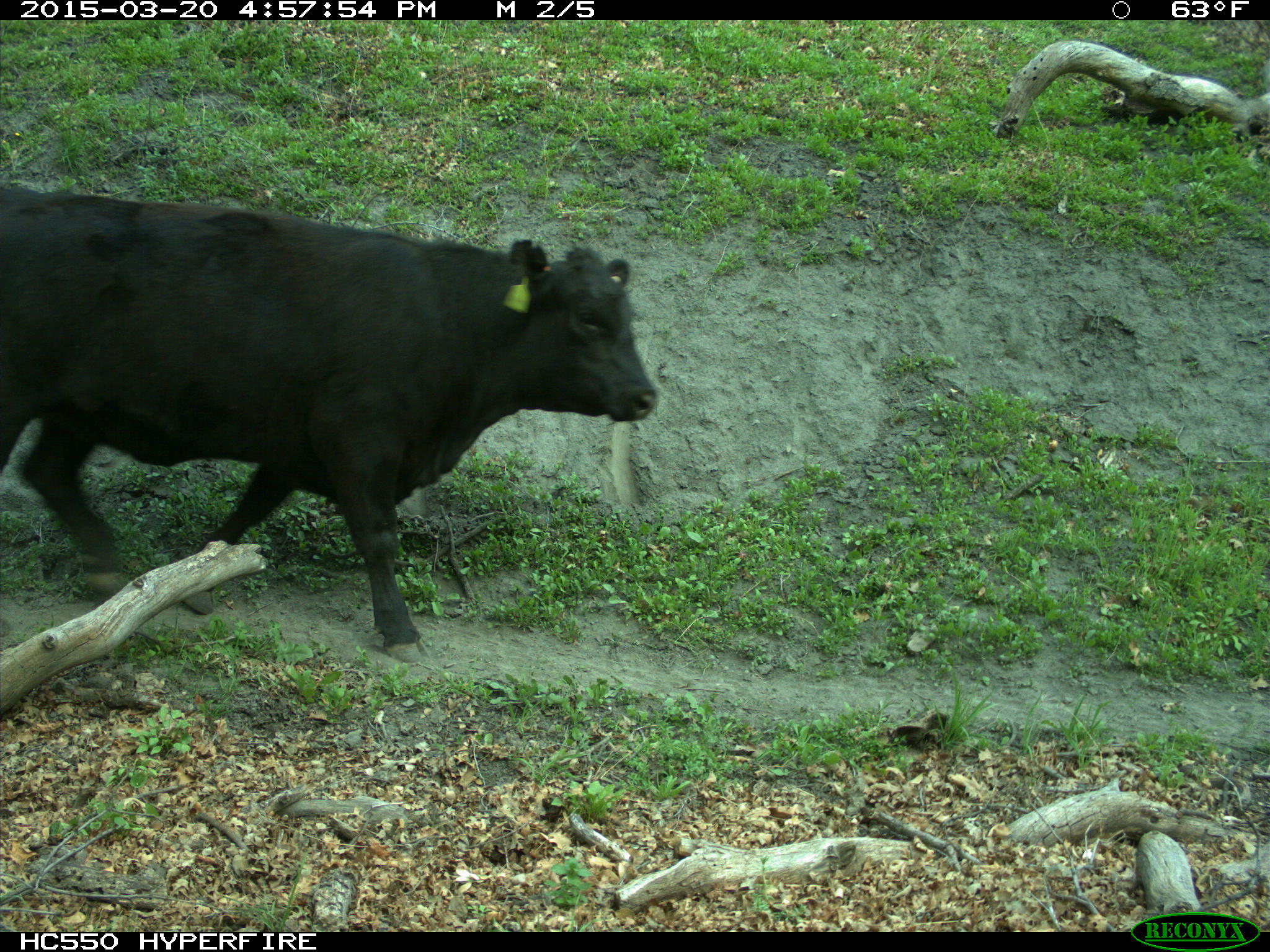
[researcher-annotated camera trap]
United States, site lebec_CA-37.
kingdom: Animalia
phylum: Chordata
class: Mammalia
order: Artiodactyla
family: Bovidae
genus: Bos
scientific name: Bos taurus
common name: domestic cow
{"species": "Bos taurus (domestic cow)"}